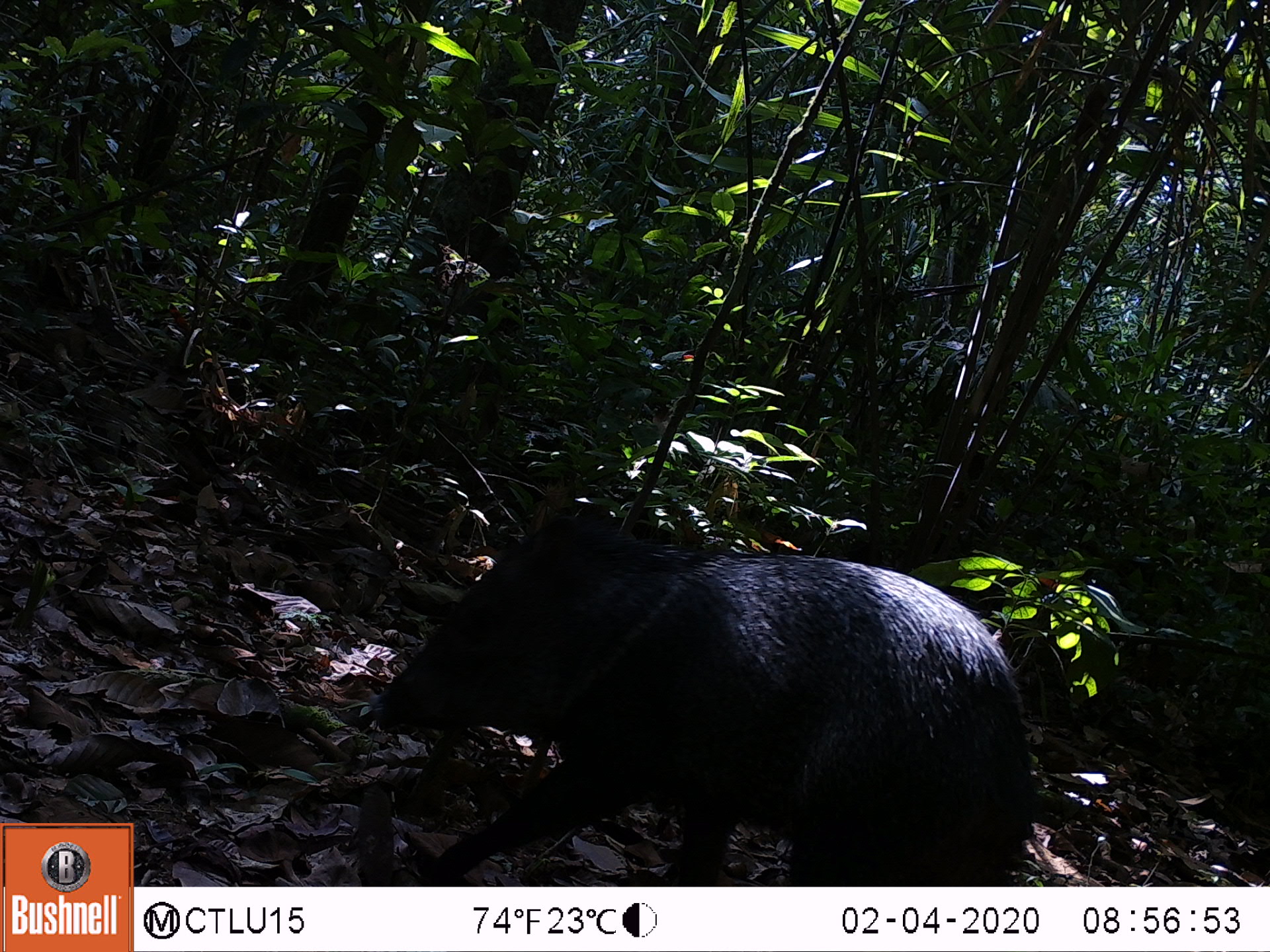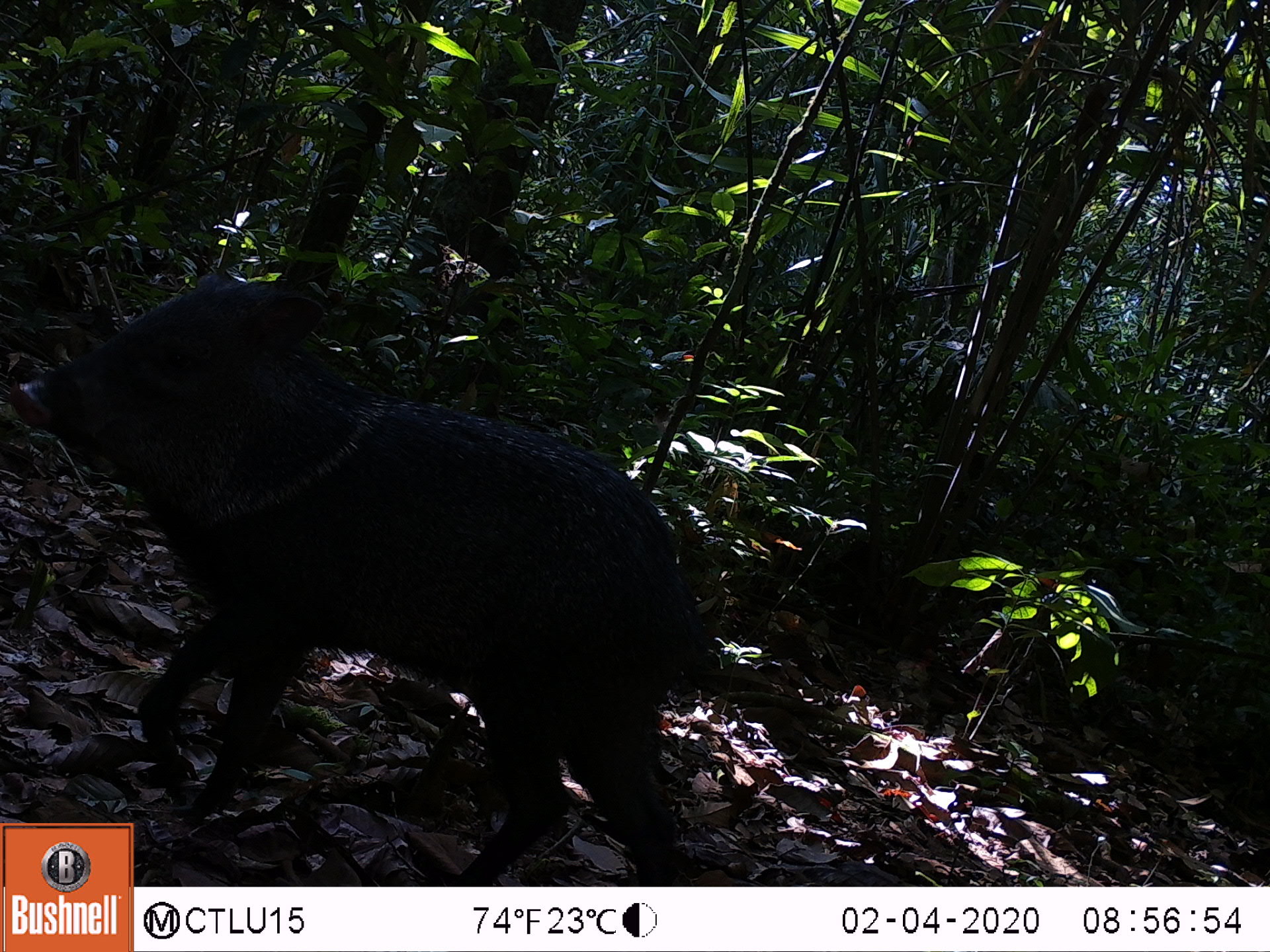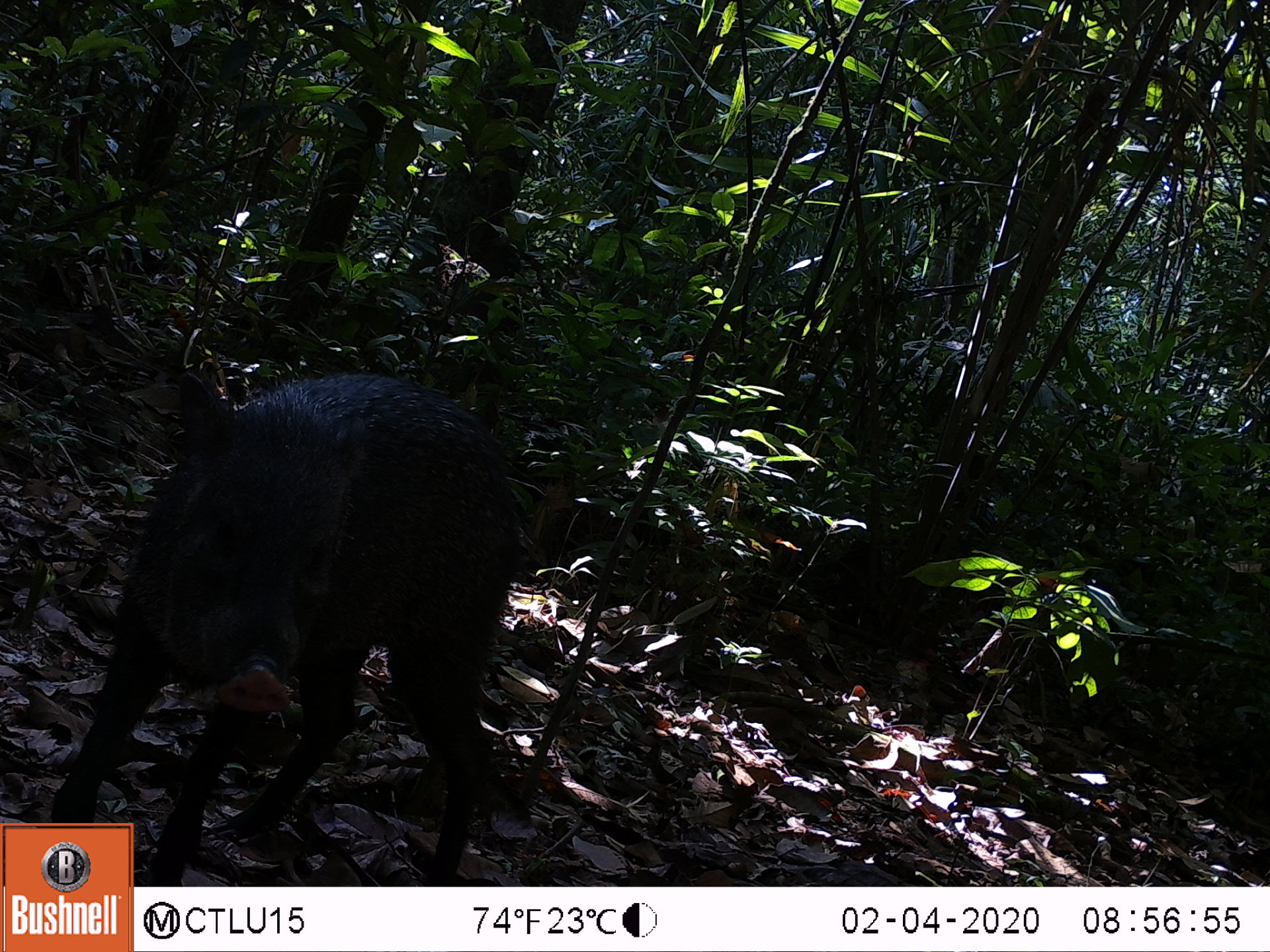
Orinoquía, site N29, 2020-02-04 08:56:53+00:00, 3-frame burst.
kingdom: Animalia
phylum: Chordata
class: Mammalia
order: Artiodactyla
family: Tayassuidae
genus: Pecari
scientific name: Pecari tajacu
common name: collared peccary